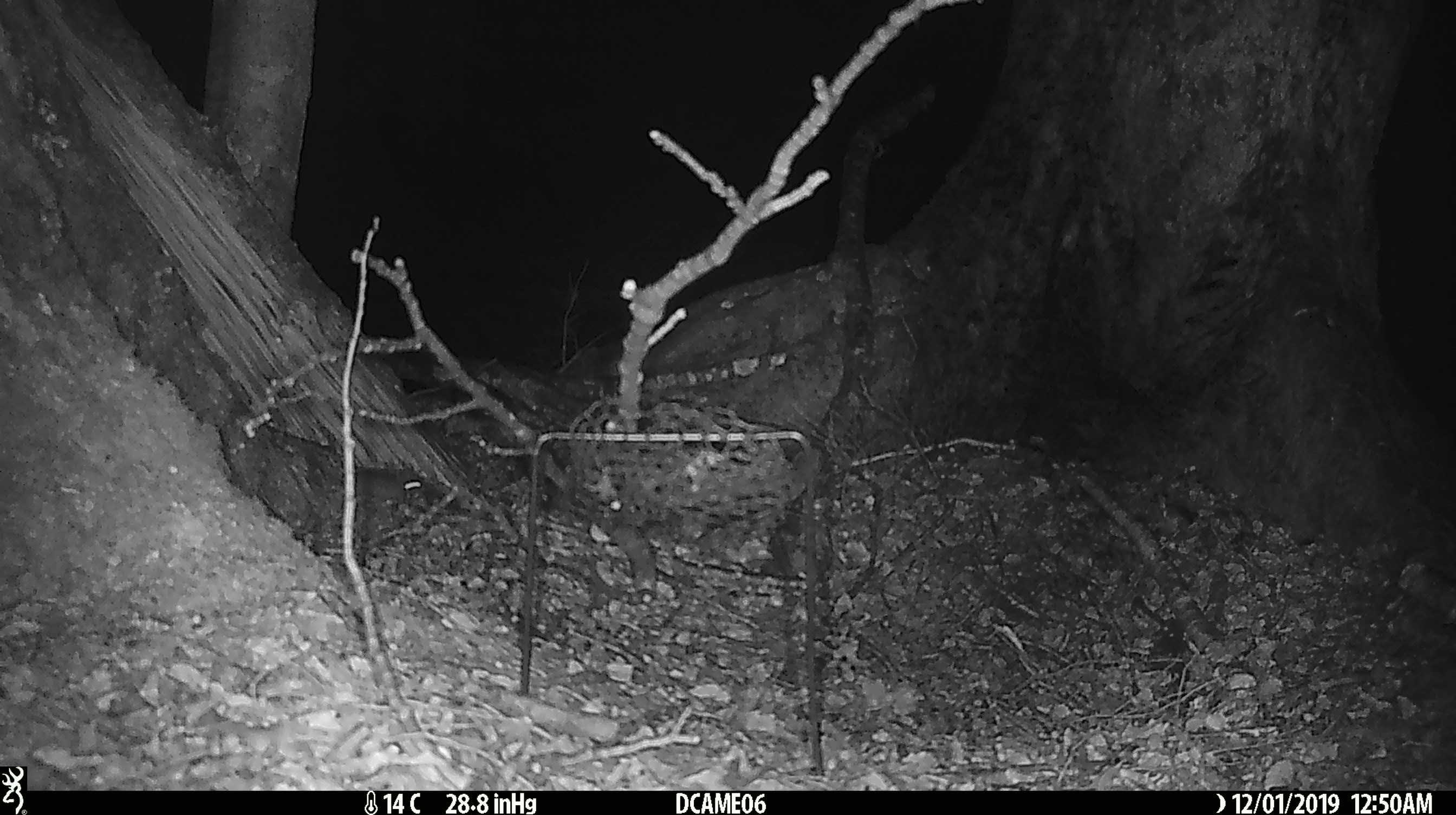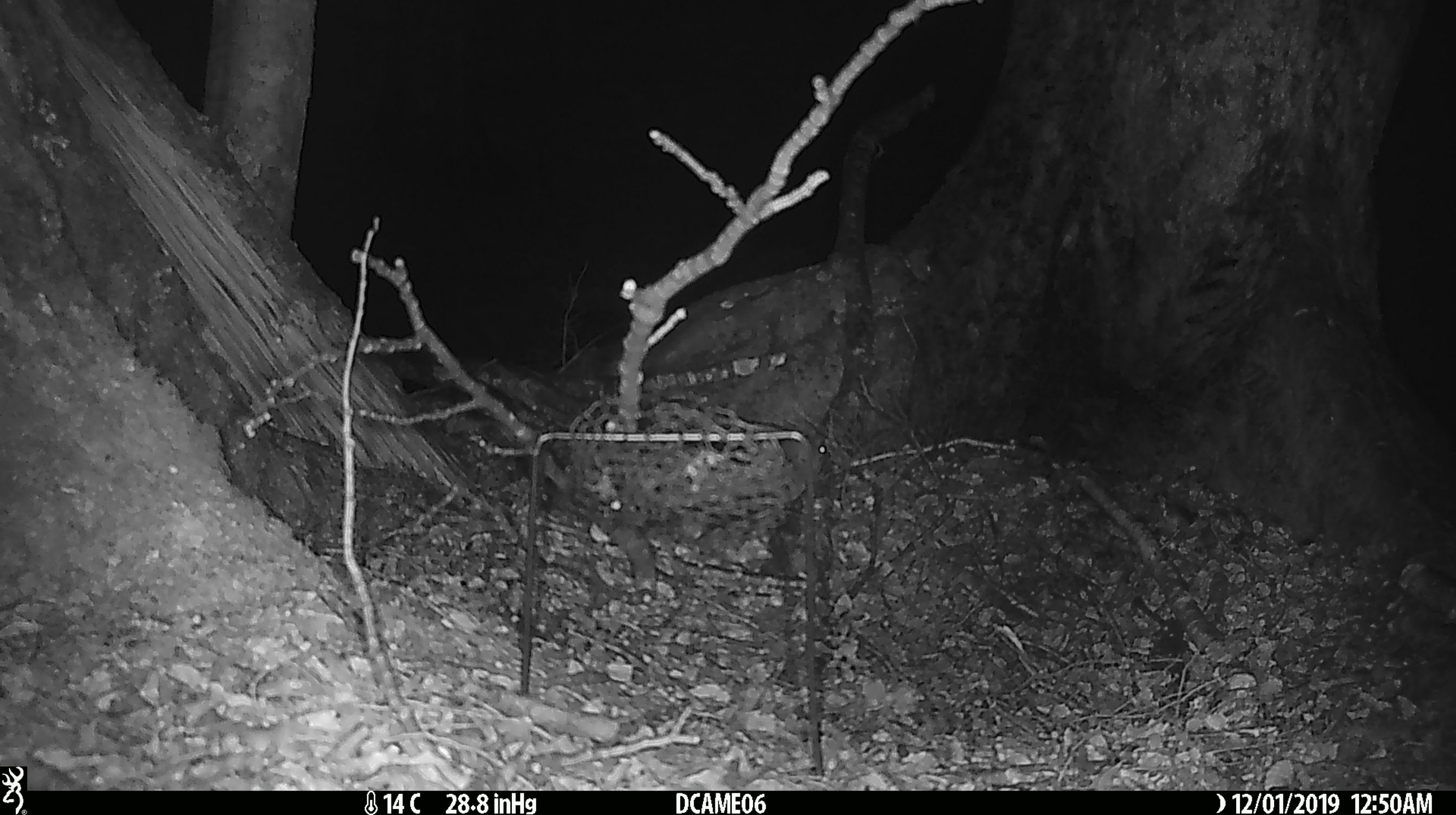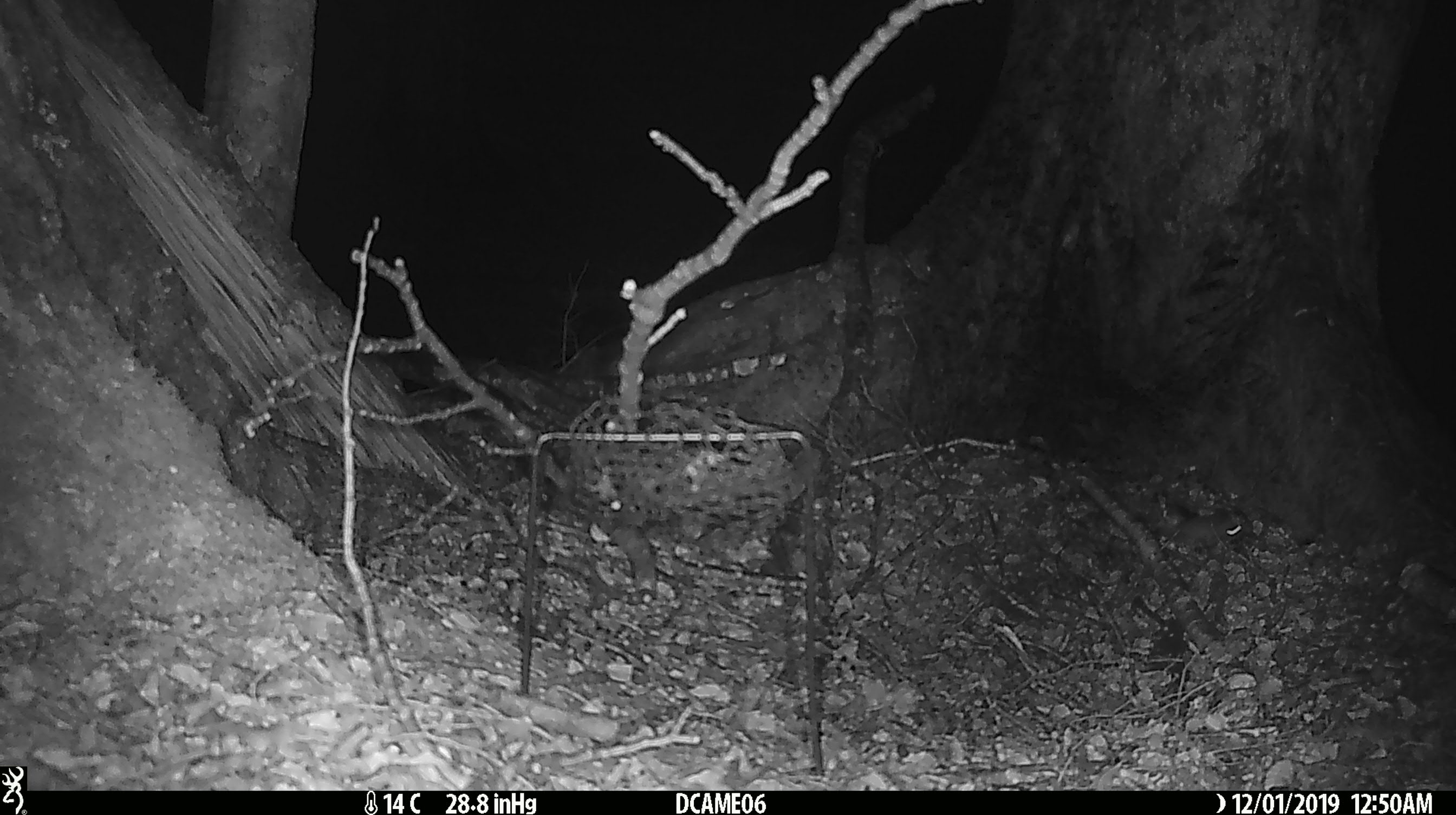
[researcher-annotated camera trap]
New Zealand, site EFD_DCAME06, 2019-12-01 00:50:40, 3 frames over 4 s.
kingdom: Animalia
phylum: Chordata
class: Mammalia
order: Rodentia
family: Muridae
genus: Mus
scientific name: Mus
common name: mouse